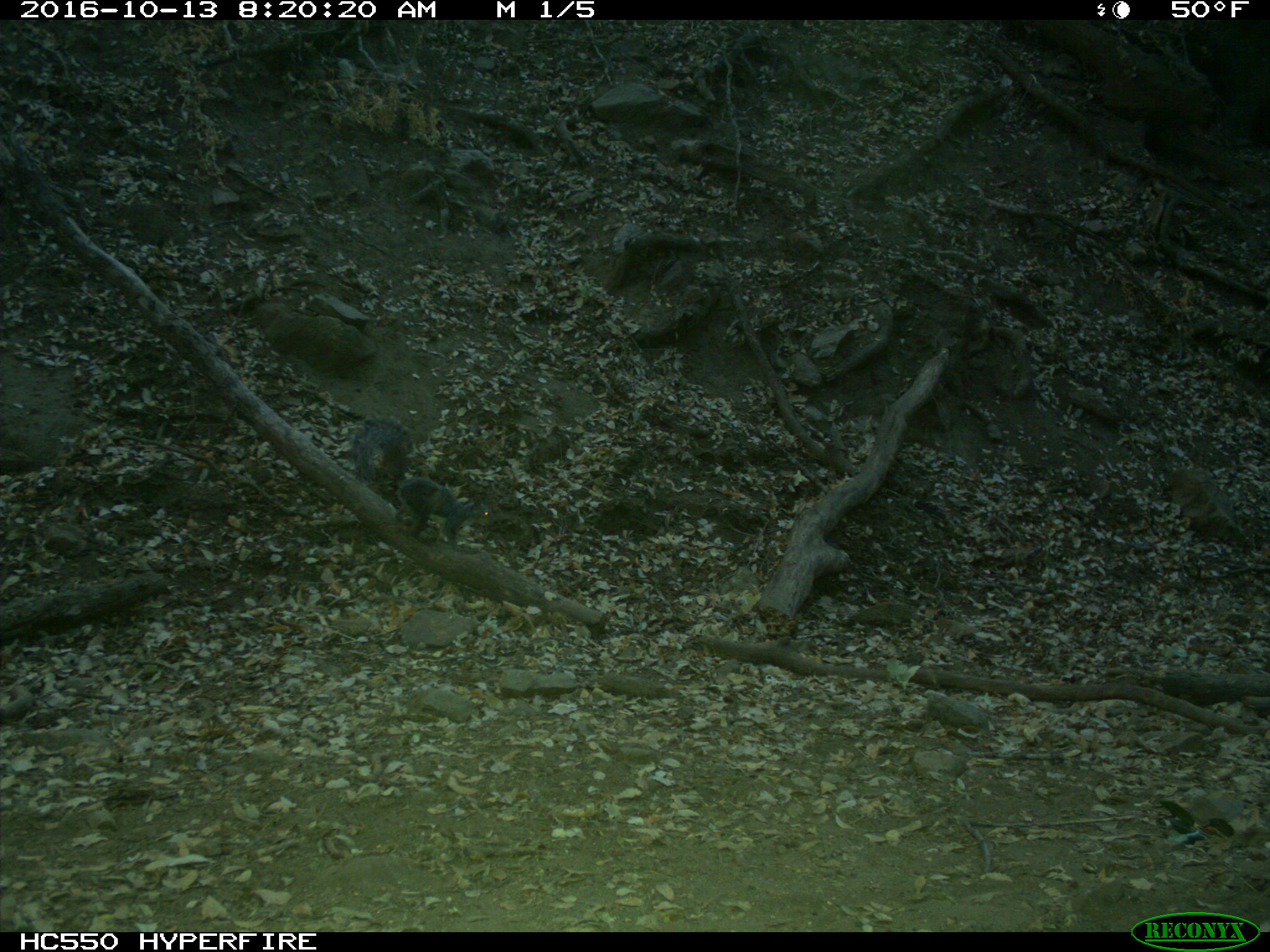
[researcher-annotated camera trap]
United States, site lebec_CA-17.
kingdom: Animalia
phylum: Chordata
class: Mammalia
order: Rodentia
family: Sciuridae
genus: Sciurus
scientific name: Sciurus carolinensis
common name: eastern gray squirrel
Sciurus carolinensis (eastern gray squirrel).